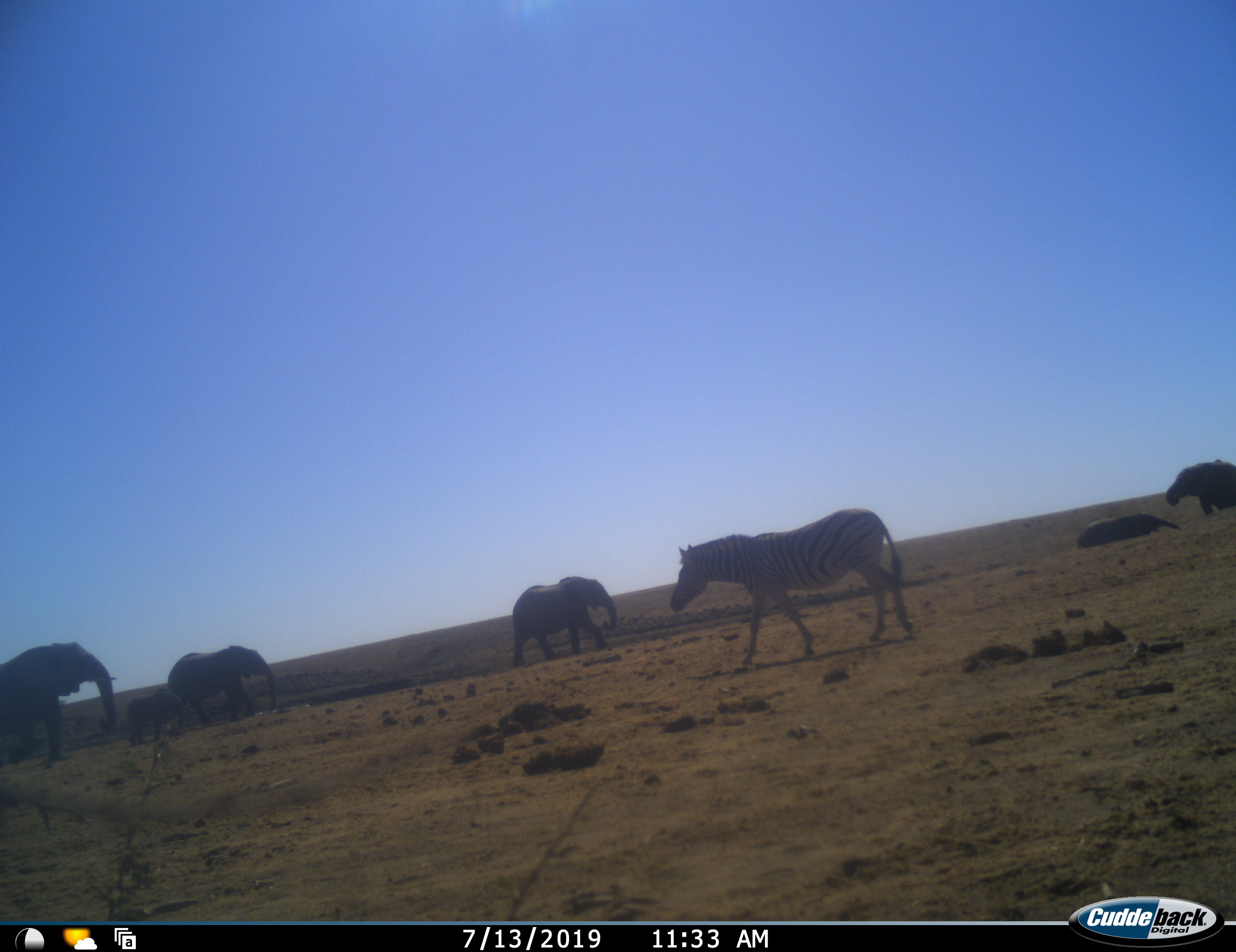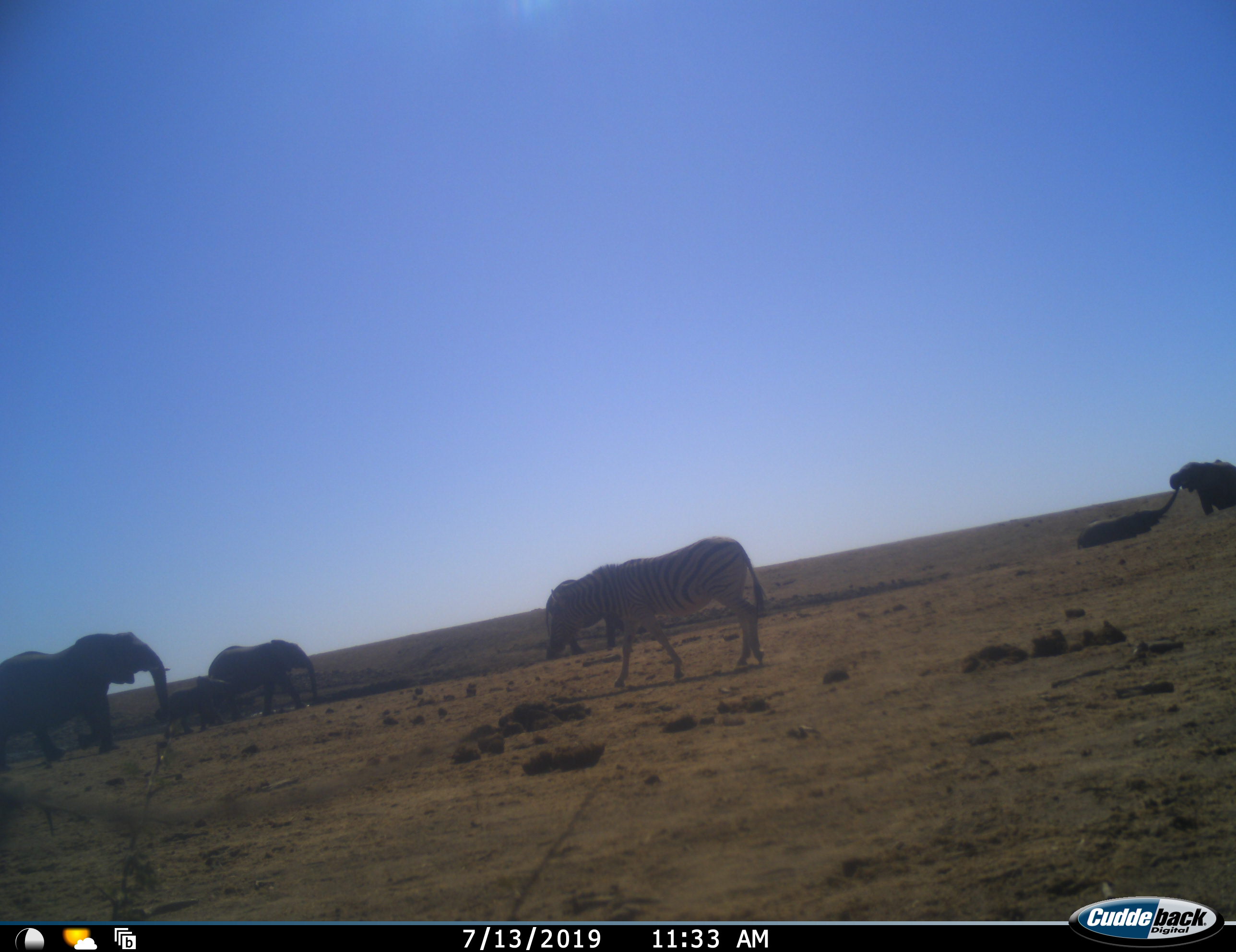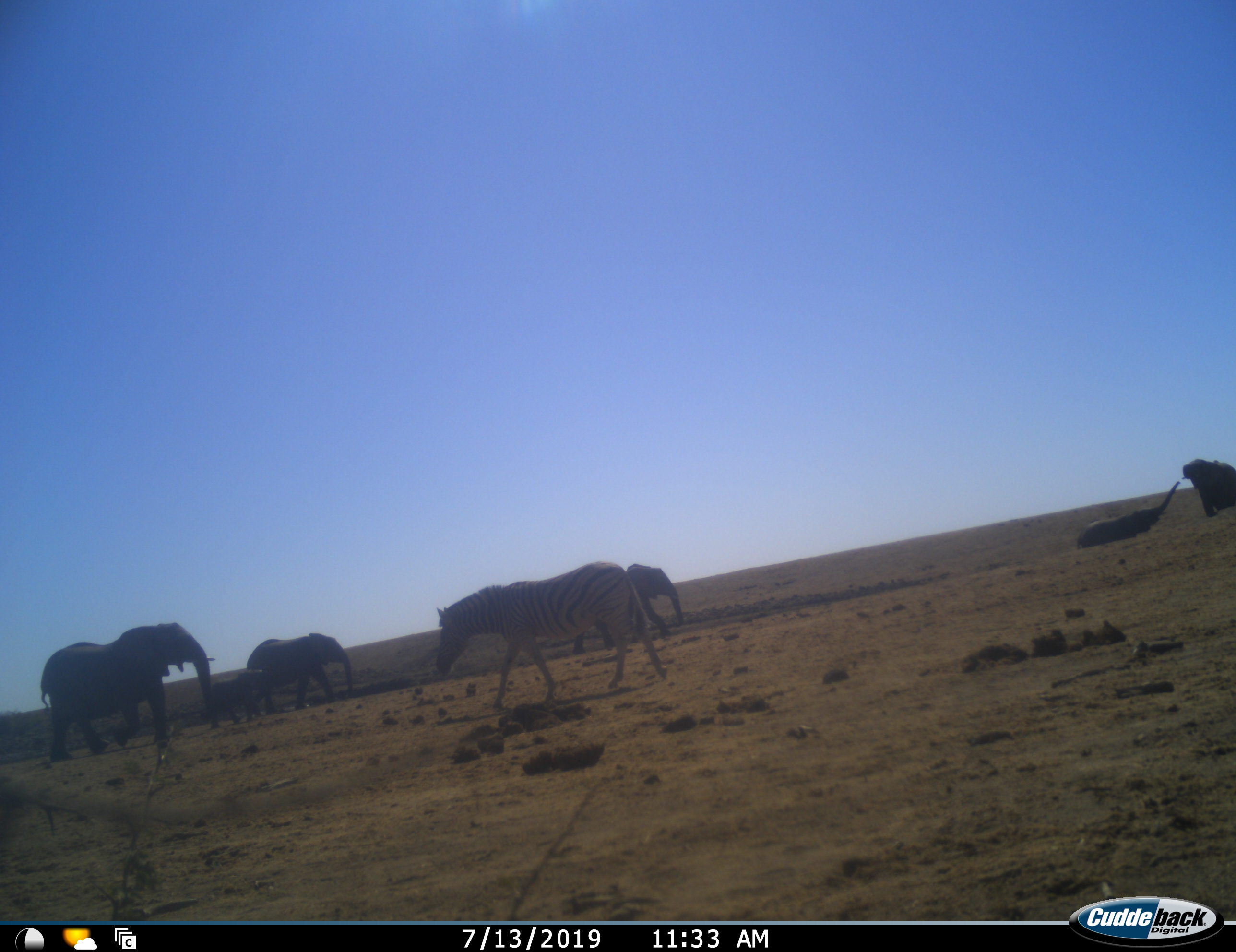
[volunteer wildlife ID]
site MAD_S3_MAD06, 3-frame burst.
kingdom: Animalia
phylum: Chordata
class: Mammalia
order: Proboscidea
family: Elephantidae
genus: Loxodonta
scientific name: Loxodonta africana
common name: african bush elephant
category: elephant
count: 6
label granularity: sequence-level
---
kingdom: Animalia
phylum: Chordata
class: Mammalia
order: Perissodactyla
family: Equidae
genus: Equus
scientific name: Equus quagga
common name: plains zebra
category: zebraplains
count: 1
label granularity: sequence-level